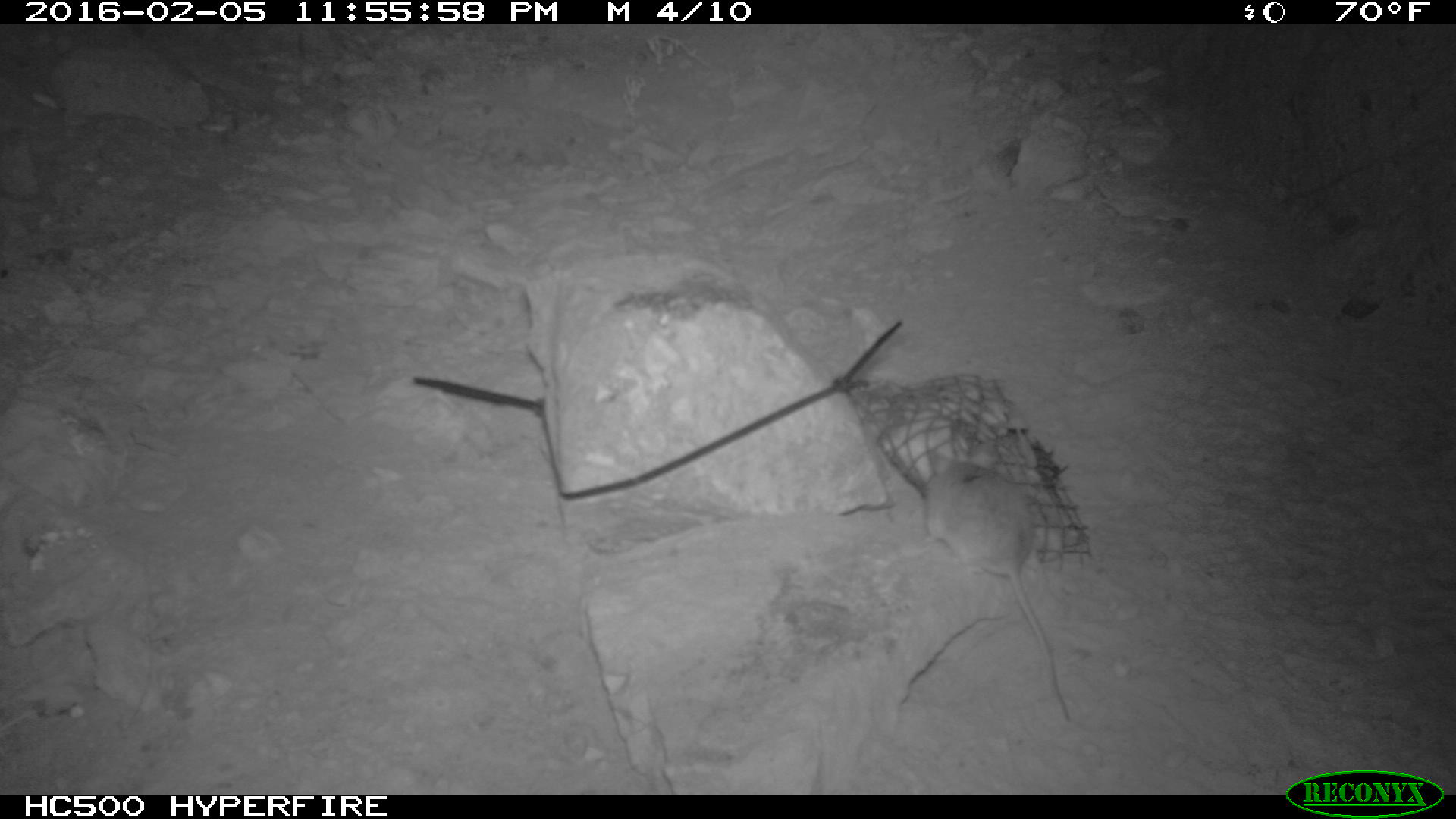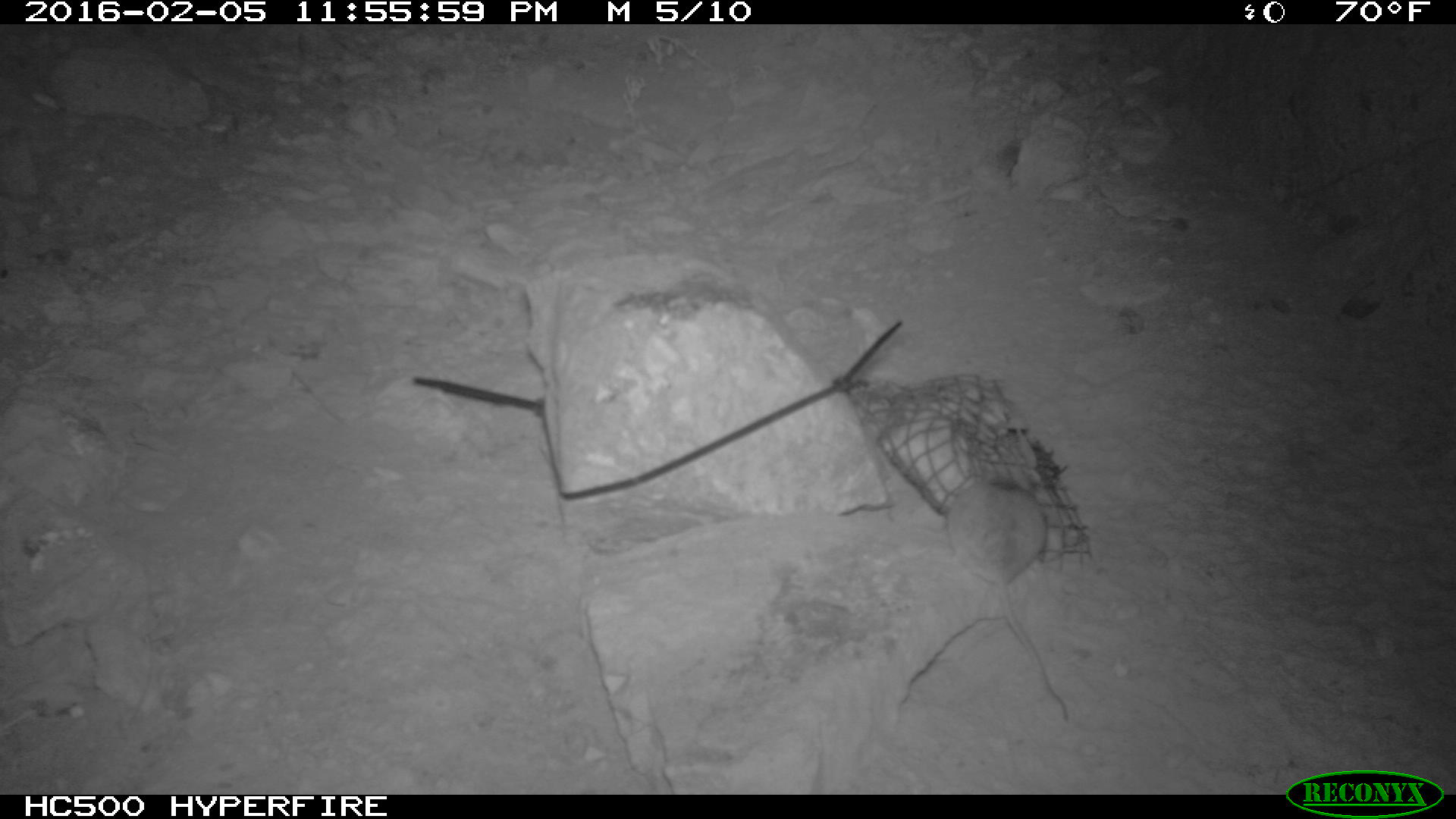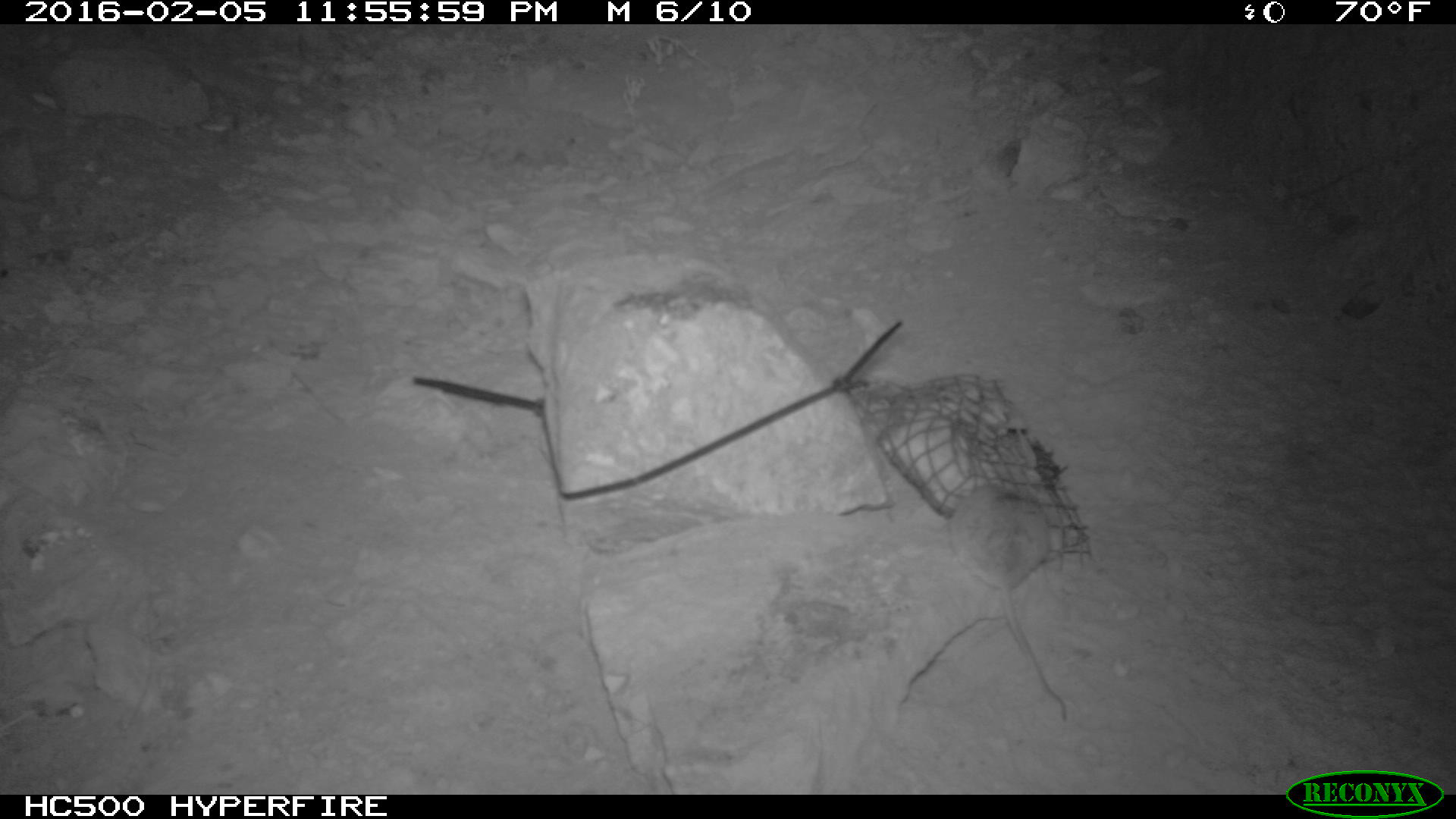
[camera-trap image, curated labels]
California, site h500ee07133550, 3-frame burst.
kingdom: Animalia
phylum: Chordata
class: Mammalia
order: Rodentia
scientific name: Rodentia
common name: rodent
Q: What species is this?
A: Rodent (Rodentia).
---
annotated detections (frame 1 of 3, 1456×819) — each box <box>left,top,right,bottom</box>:
rodent: <box>923,441,1070,720</box>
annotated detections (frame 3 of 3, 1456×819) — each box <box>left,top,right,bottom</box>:
rodent: <box>951,479,1068,719</box>